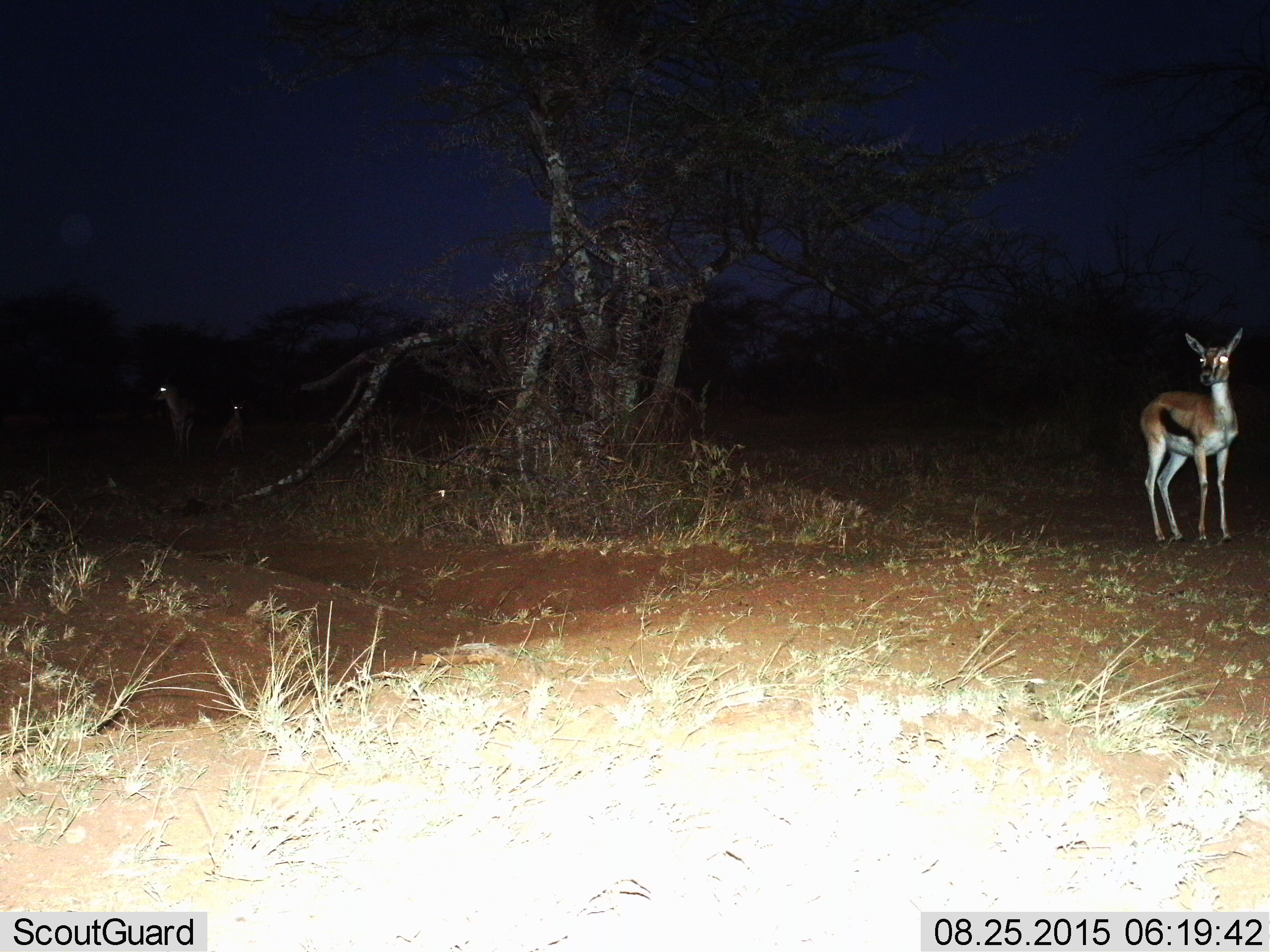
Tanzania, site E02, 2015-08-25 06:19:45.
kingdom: Animalia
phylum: Chordata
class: Mammalia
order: Artiodactyla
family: Bovidae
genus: Eudorcas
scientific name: Eudorcas thomsonii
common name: thomson's gazelle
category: gazellethomsons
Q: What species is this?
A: Gazellethomsons (thomson's gazelle) (Eudorcas thomsonii).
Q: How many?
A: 3.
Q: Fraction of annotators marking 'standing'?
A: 100%.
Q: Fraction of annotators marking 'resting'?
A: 0%.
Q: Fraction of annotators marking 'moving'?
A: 6%.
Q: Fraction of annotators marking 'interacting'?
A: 0%.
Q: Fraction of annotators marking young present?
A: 18%.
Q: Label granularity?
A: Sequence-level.